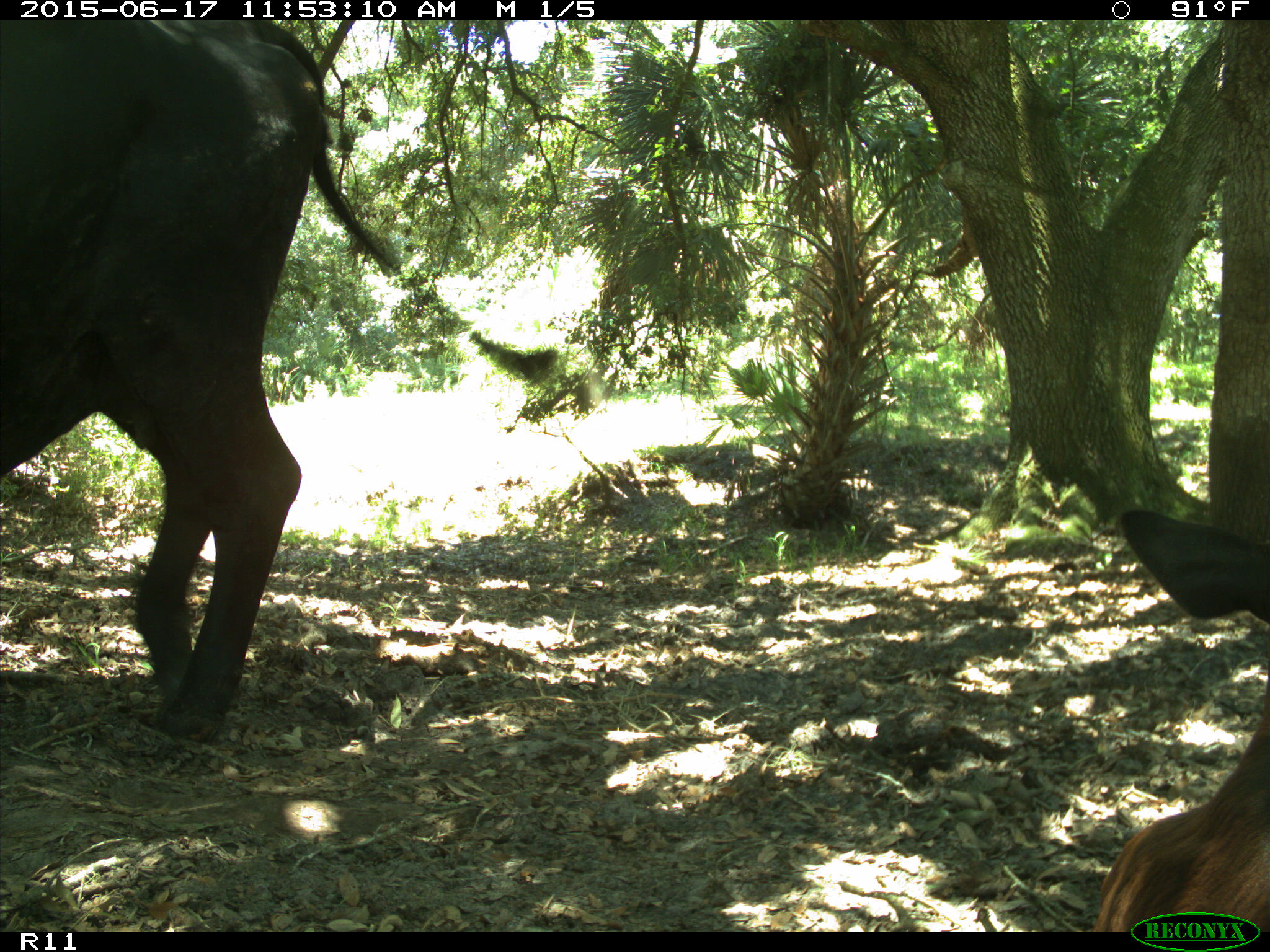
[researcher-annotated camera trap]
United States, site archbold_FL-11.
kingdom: Animalia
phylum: Chordata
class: Mammalia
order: Artiodactyla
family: Bovidae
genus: Bos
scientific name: Bos taurus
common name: domestic cow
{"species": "Bos taurus (domestic cow)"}